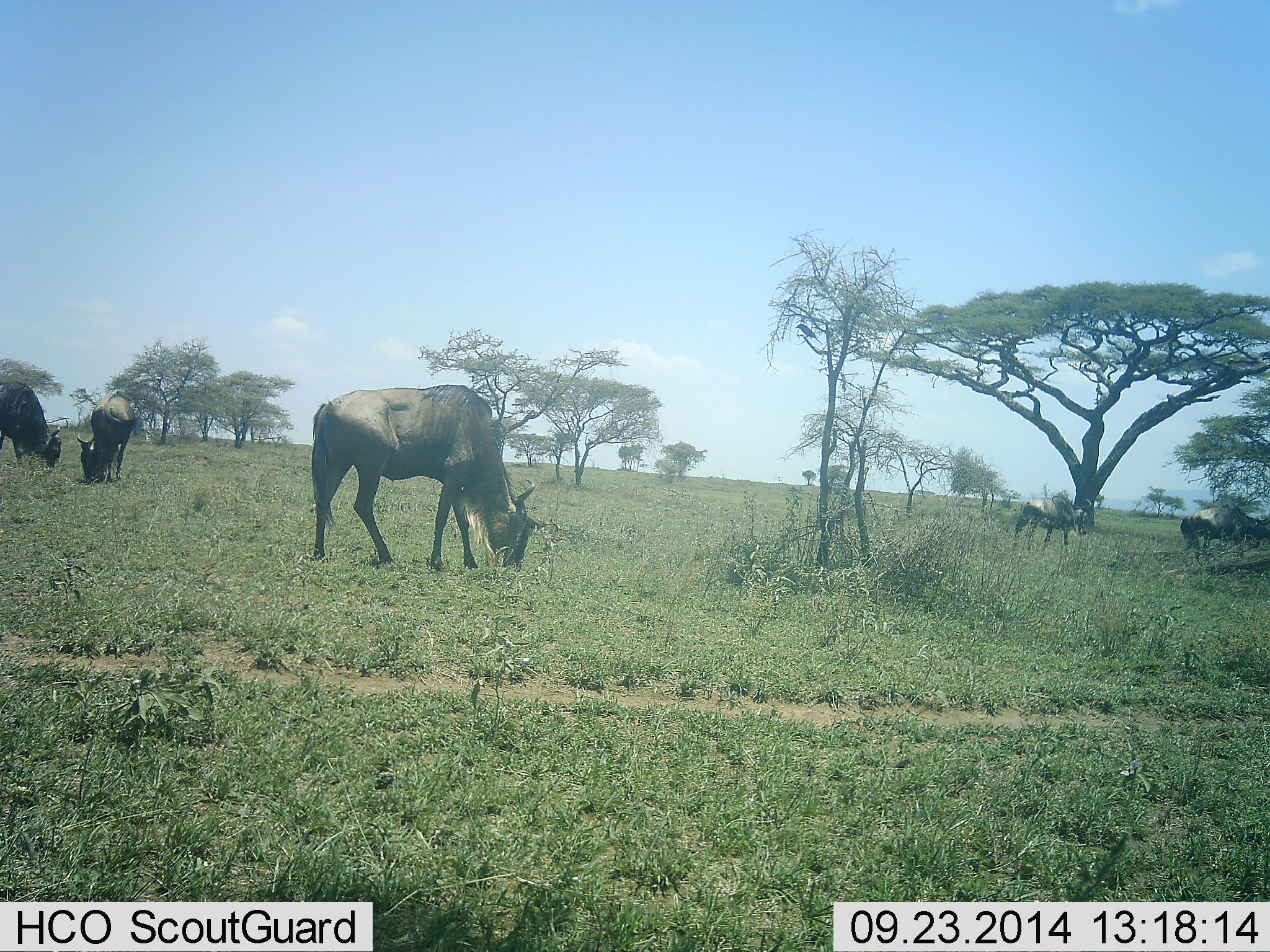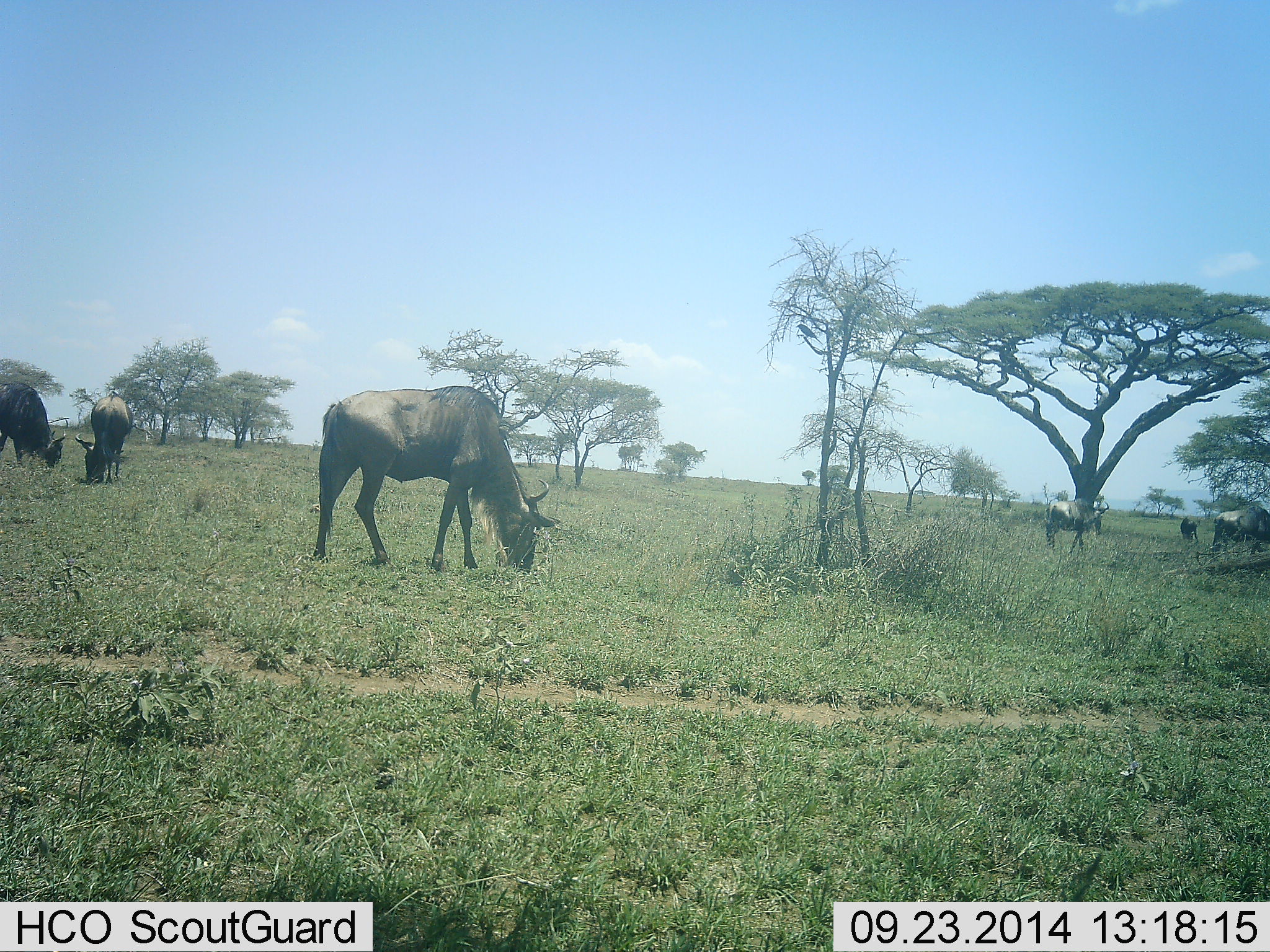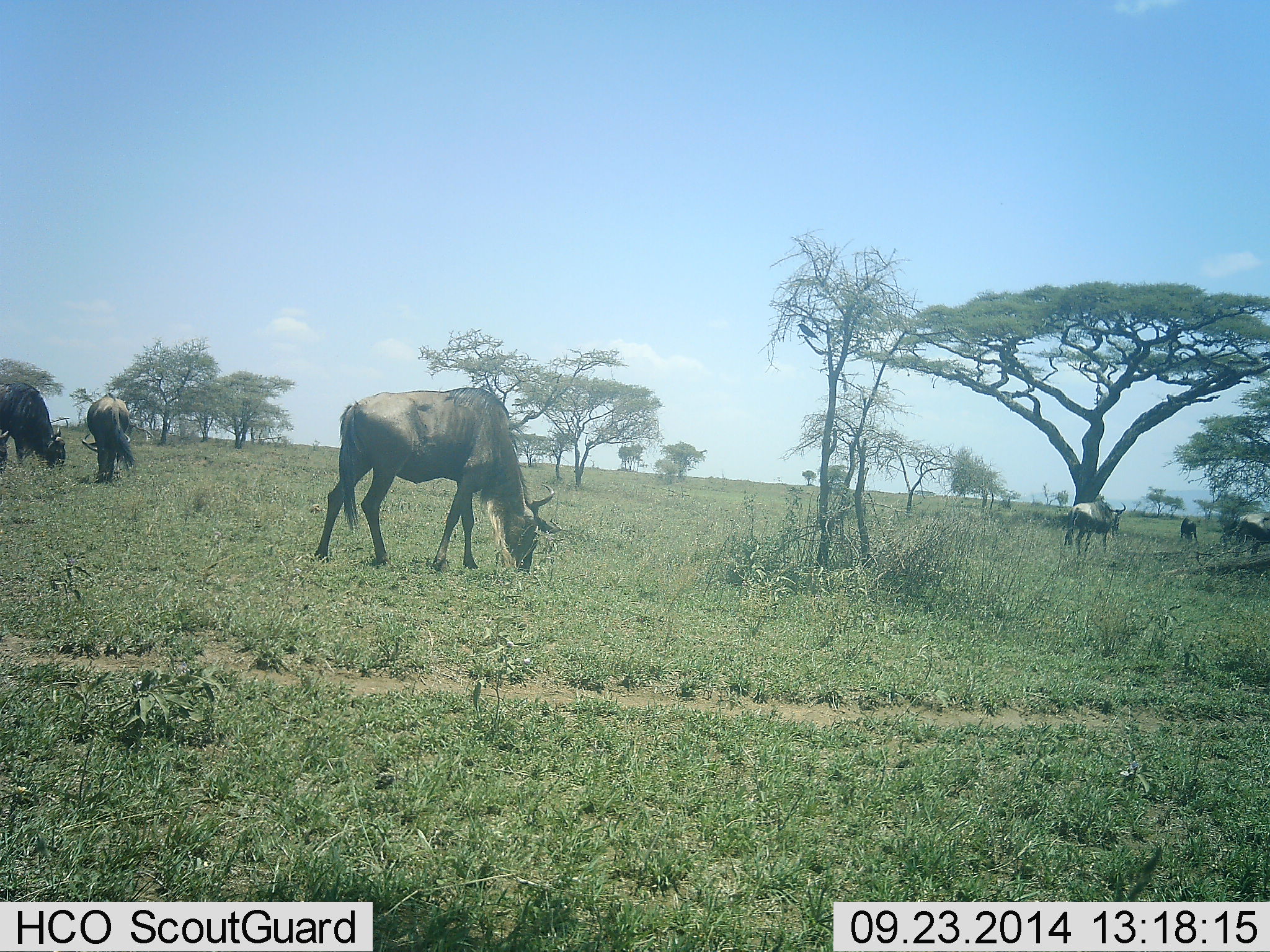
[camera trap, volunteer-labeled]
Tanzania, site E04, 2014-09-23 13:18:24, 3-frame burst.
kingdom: Animalia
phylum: Chordata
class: Mammalia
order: Artiodactyla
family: Bovidae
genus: Connochaetes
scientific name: Connochaetes taurinus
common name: blue wildebeest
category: wildebeest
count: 6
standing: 25%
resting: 0%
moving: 83%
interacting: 0%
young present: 0%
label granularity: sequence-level